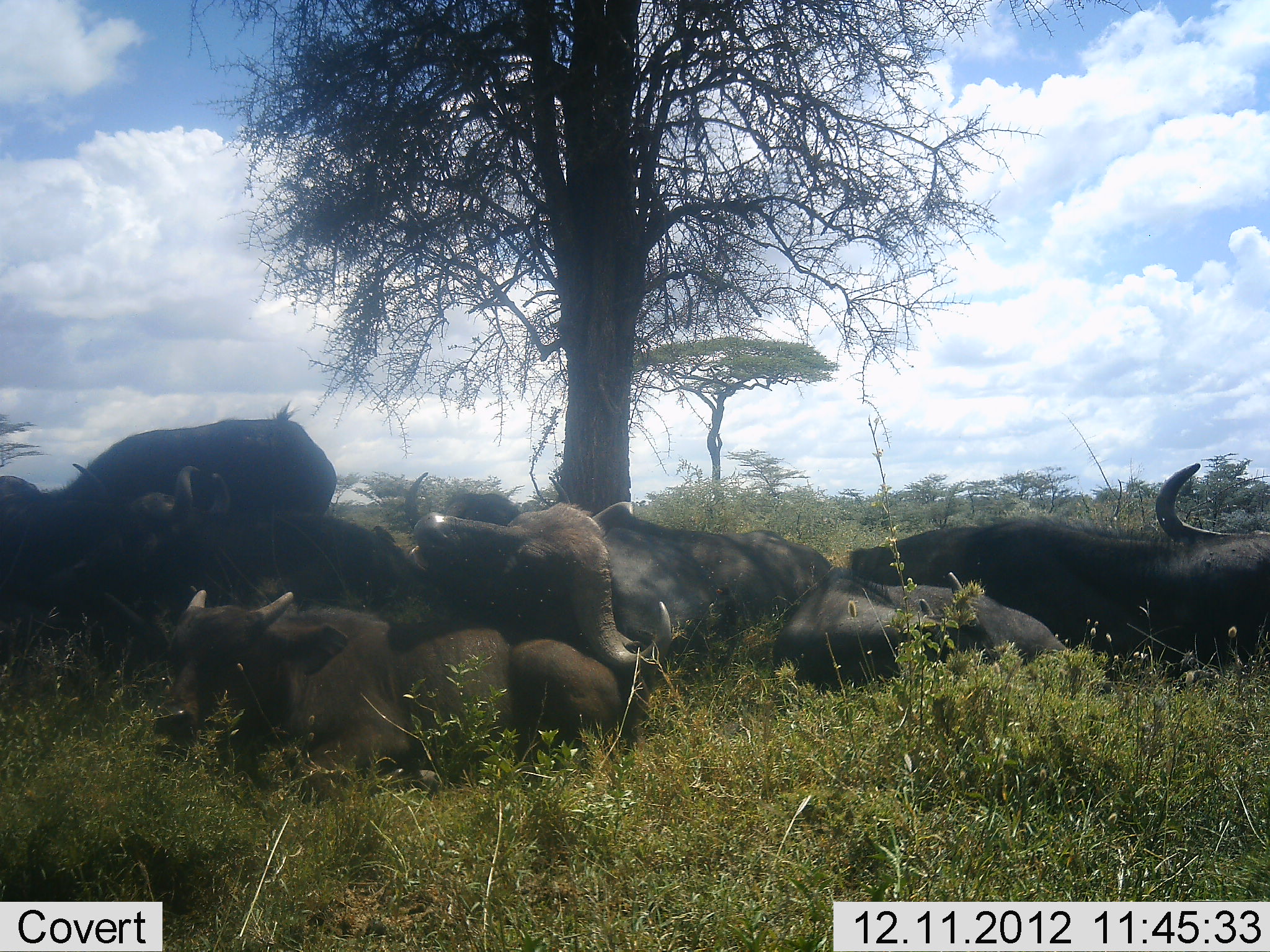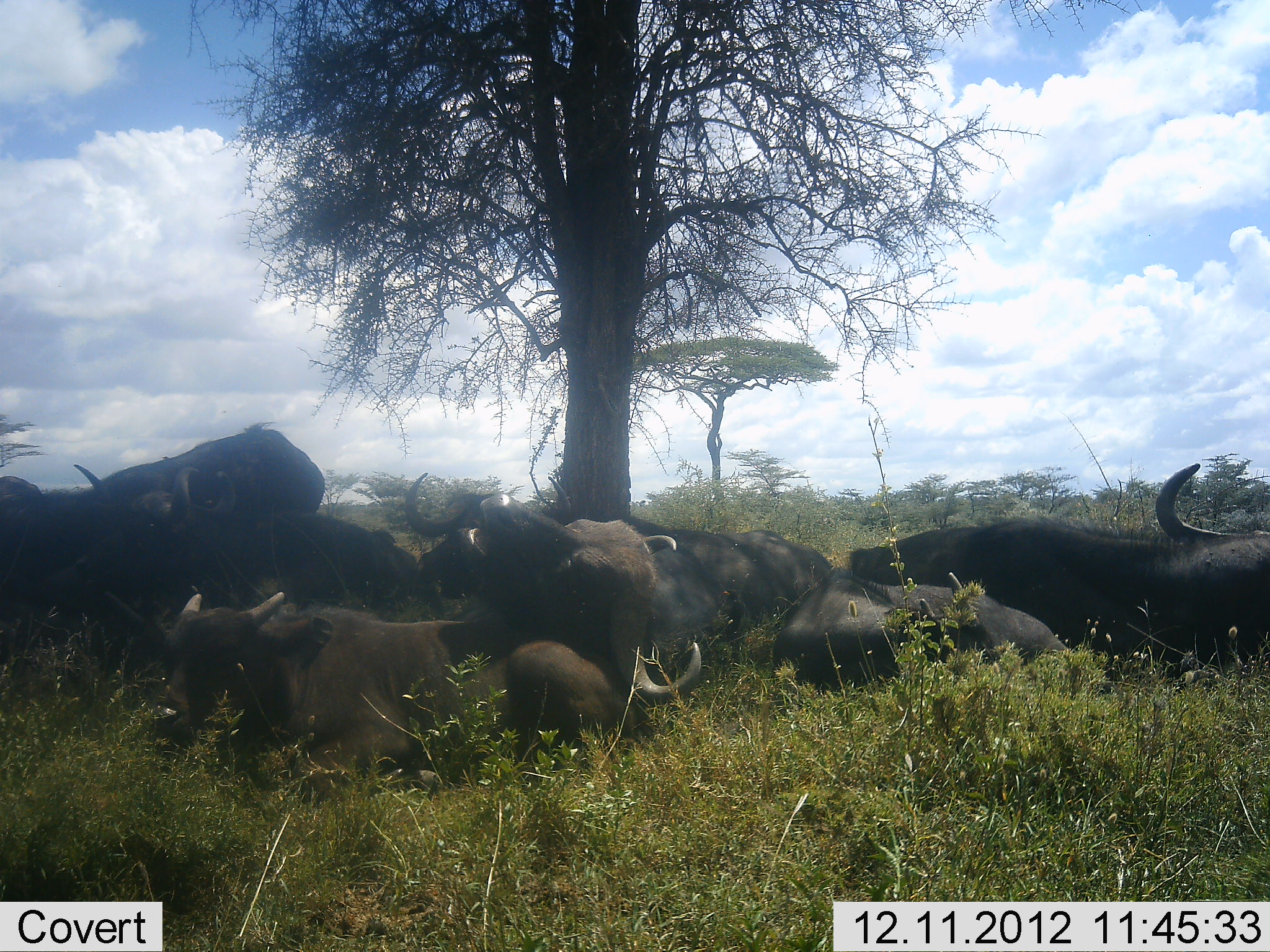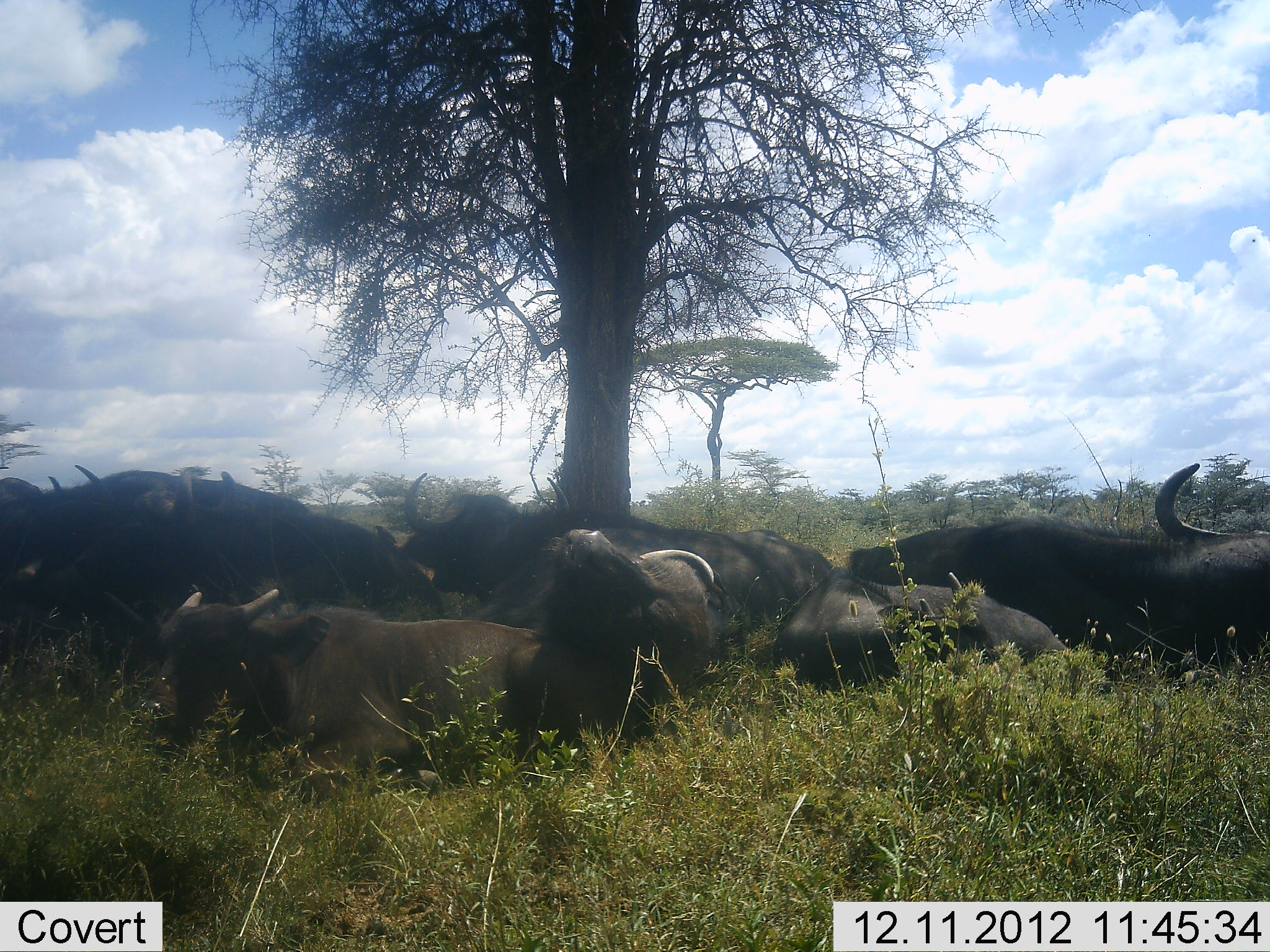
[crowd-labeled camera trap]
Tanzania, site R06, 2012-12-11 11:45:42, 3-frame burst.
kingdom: Animalia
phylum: Chordata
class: Mammalia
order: Artiodactyla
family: Bovidae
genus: Syncerus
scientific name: Syncerus caffer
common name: cape buffalo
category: buffalo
Buffalo (cape buffalo) (Syncerus caffer), count 8. Behavior (volunteer vote fractions): standing 0%, resting 100%, moving 0%, interacting 10%. Young present (vote fraction): 50%. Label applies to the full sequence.